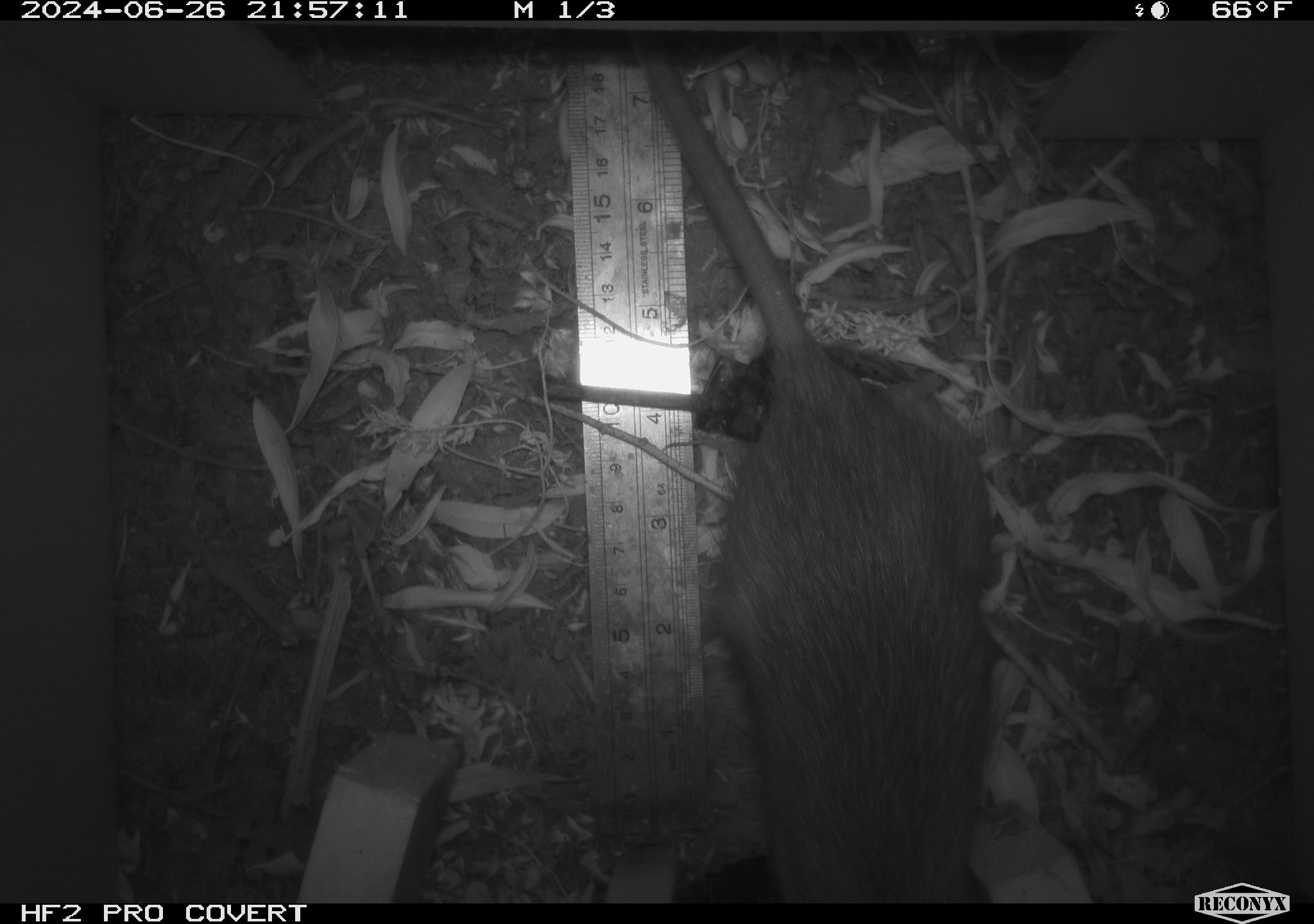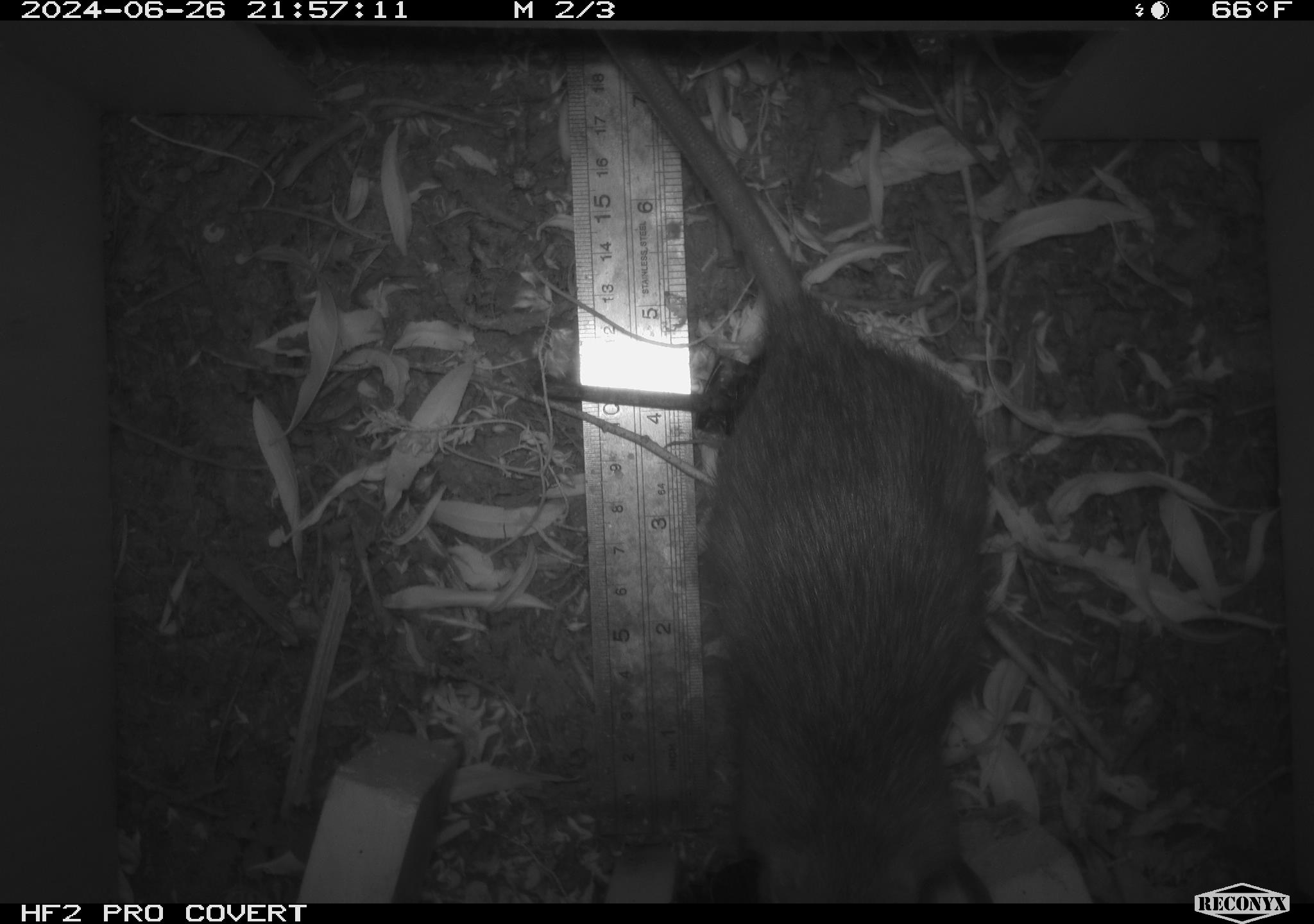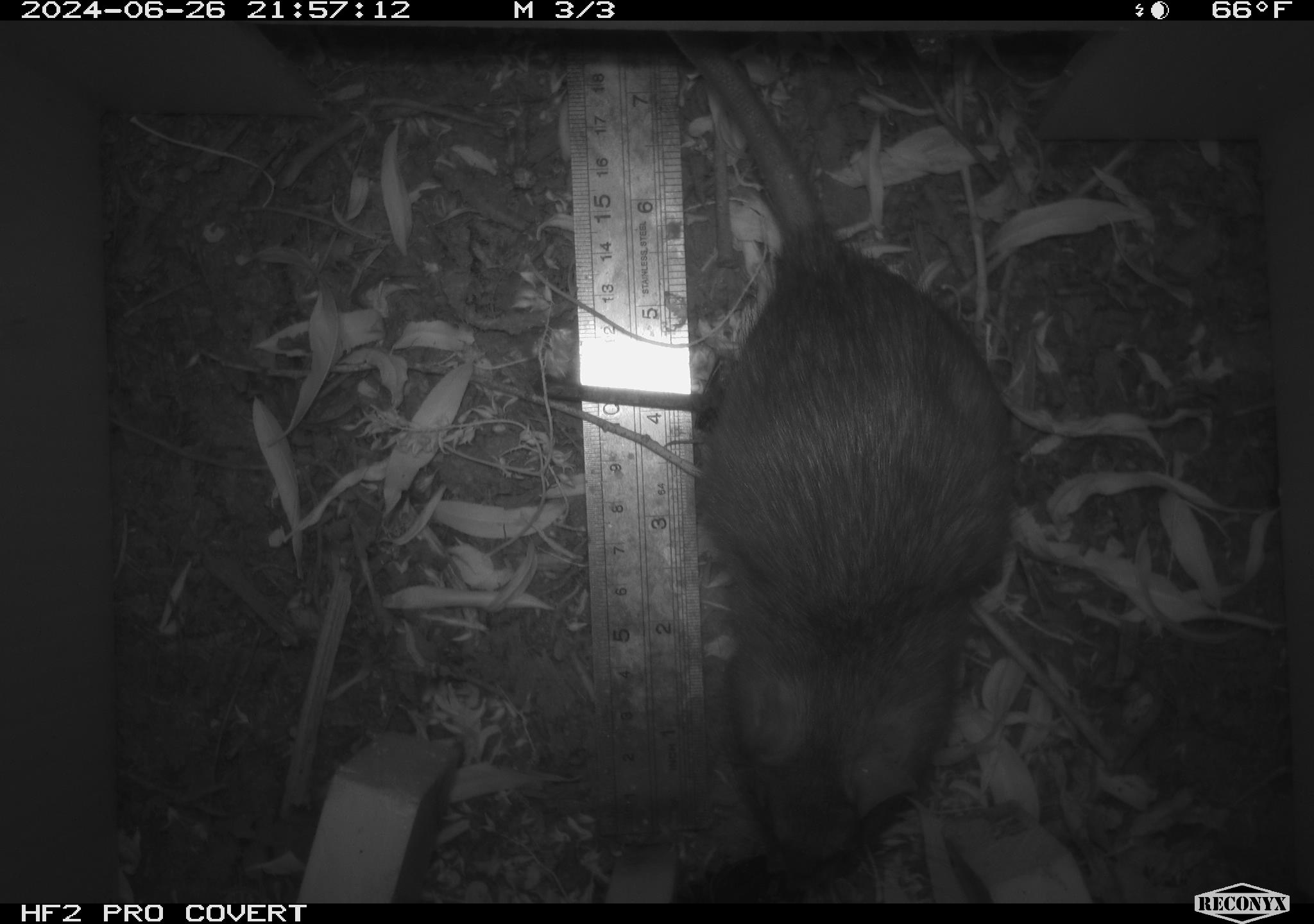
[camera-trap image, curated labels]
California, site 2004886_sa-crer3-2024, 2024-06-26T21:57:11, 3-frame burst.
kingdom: Animalia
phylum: Chordata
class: Mammalia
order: Rodentia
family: Muridae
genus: Rattus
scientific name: Rattus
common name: rat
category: rattus species